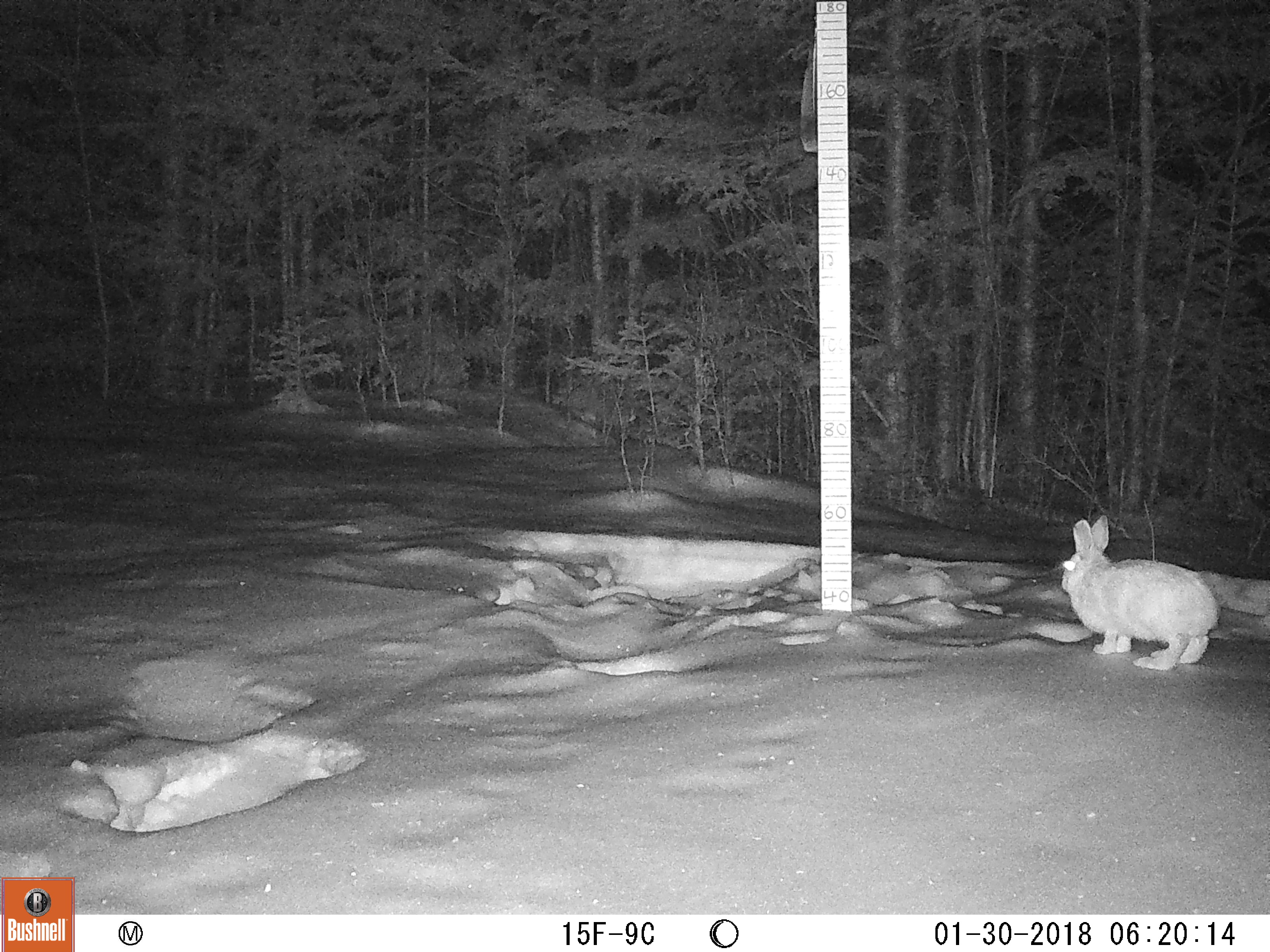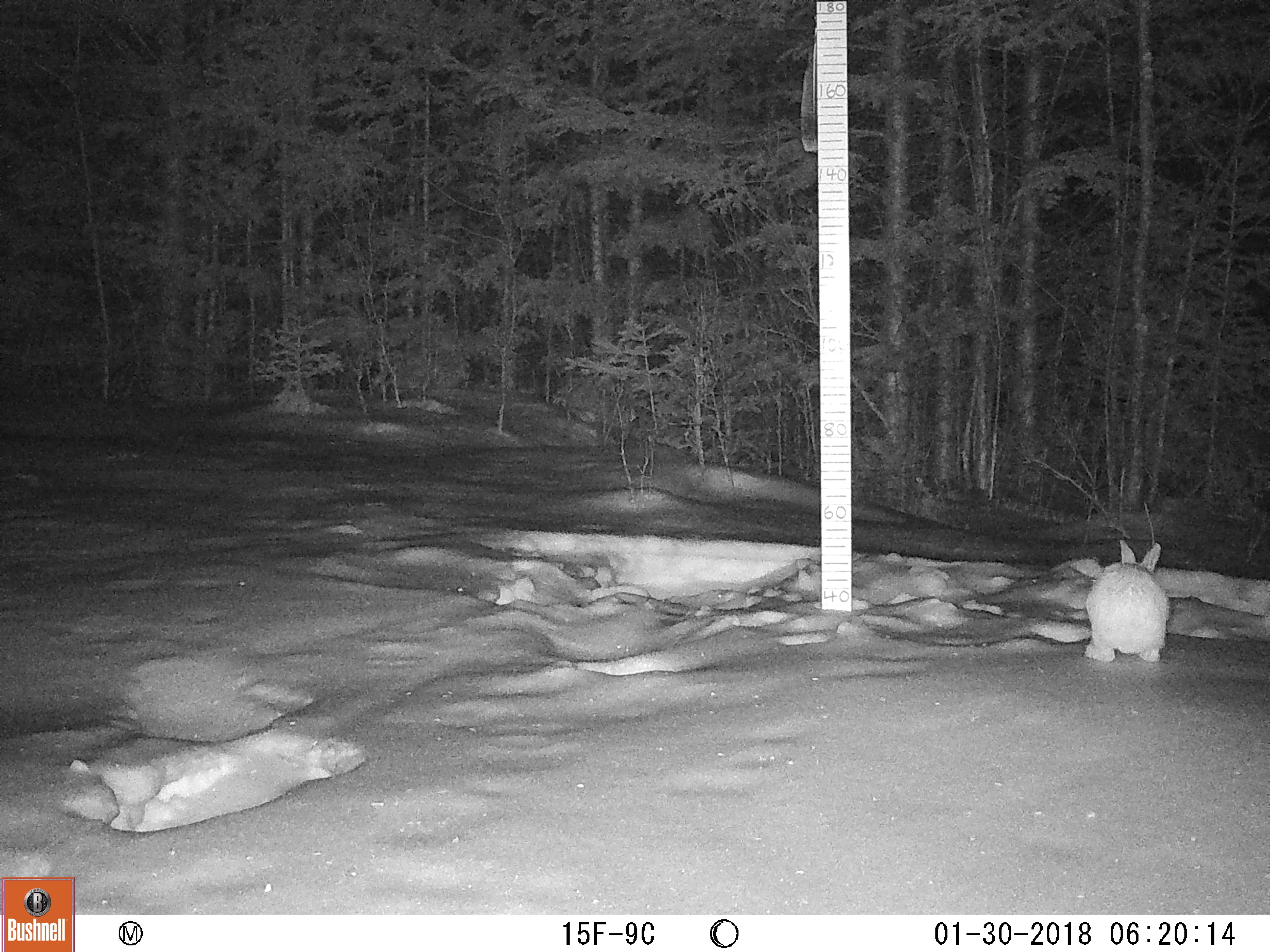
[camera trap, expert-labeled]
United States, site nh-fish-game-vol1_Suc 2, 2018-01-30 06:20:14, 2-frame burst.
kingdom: Animalia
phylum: Chordata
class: Mammalia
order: Lagomorpha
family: Leporidae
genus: Lepus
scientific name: Lepus americanus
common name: snowshoe hare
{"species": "snowshoe hare (Lepus americanus)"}